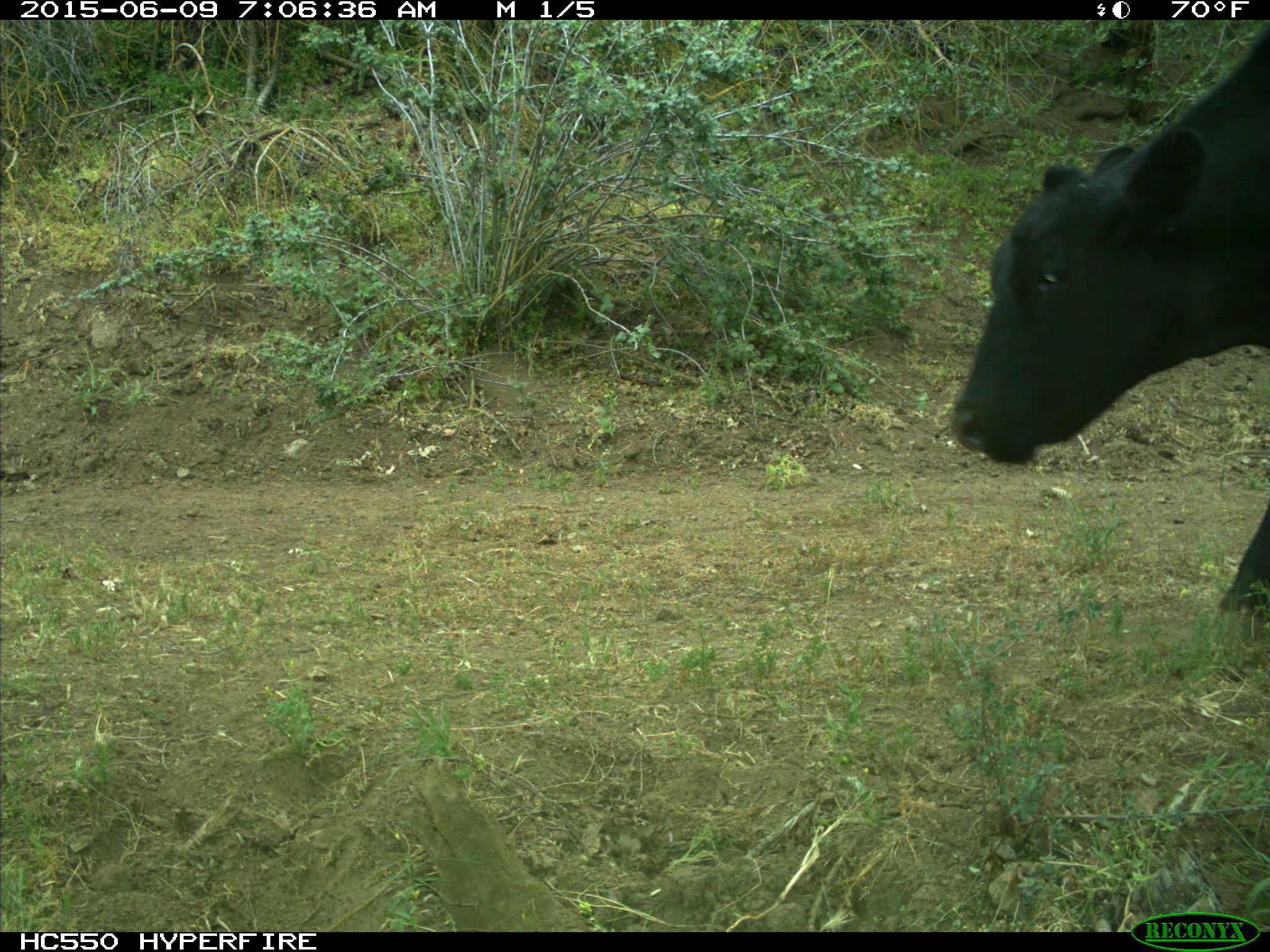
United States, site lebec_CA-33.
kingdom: Animalia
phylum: Chordata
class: Mammalia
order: Artiodactyla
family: Bovidae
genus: Bos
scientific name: Bos taurus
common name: domestic cow